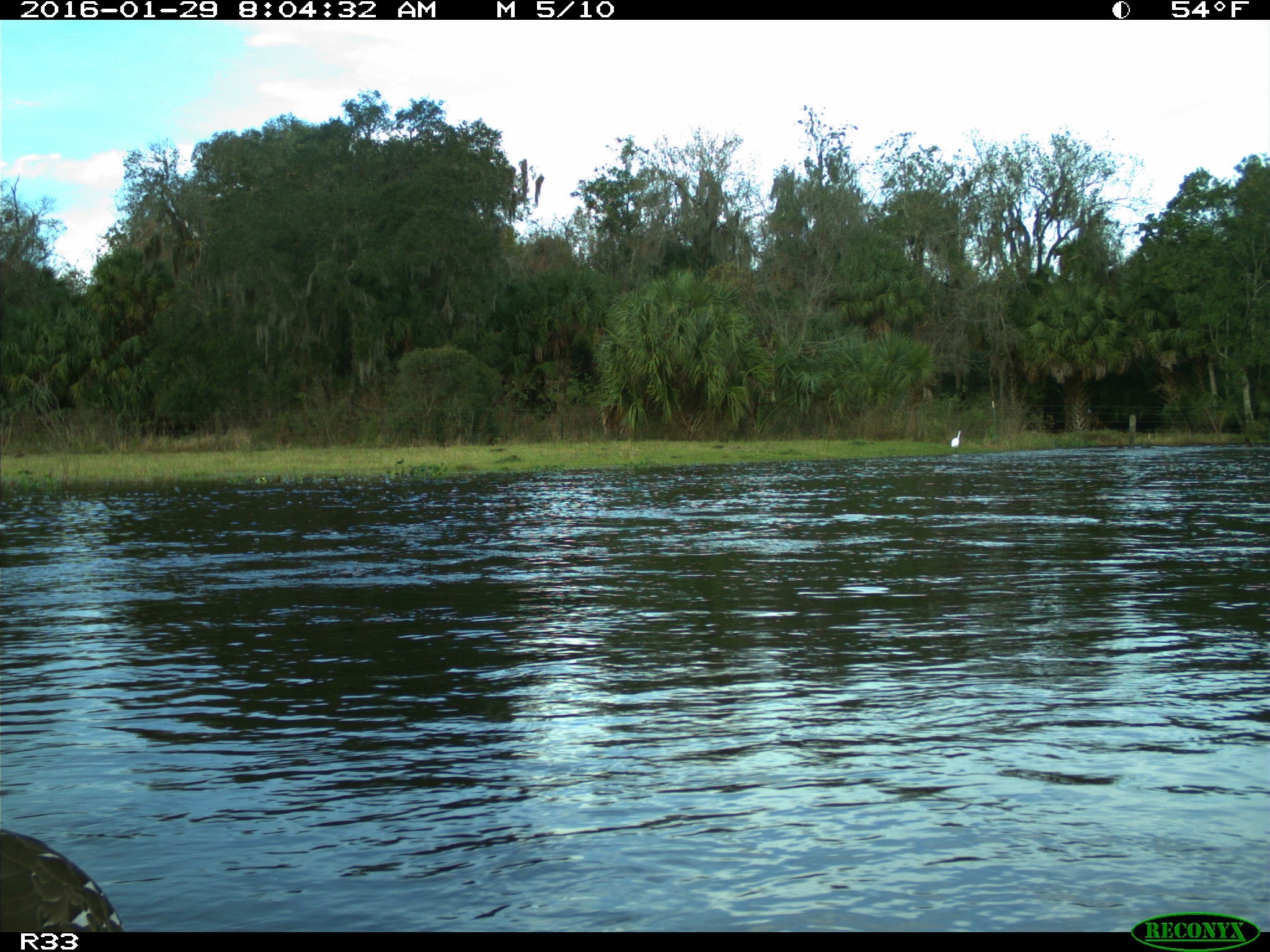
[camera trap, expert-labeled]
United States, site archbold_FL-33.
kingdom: Animalia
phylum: Chordata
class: Aves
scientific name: Aves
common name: birds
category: unidentified bird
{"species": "unidentified bird (birds) (Aves)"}